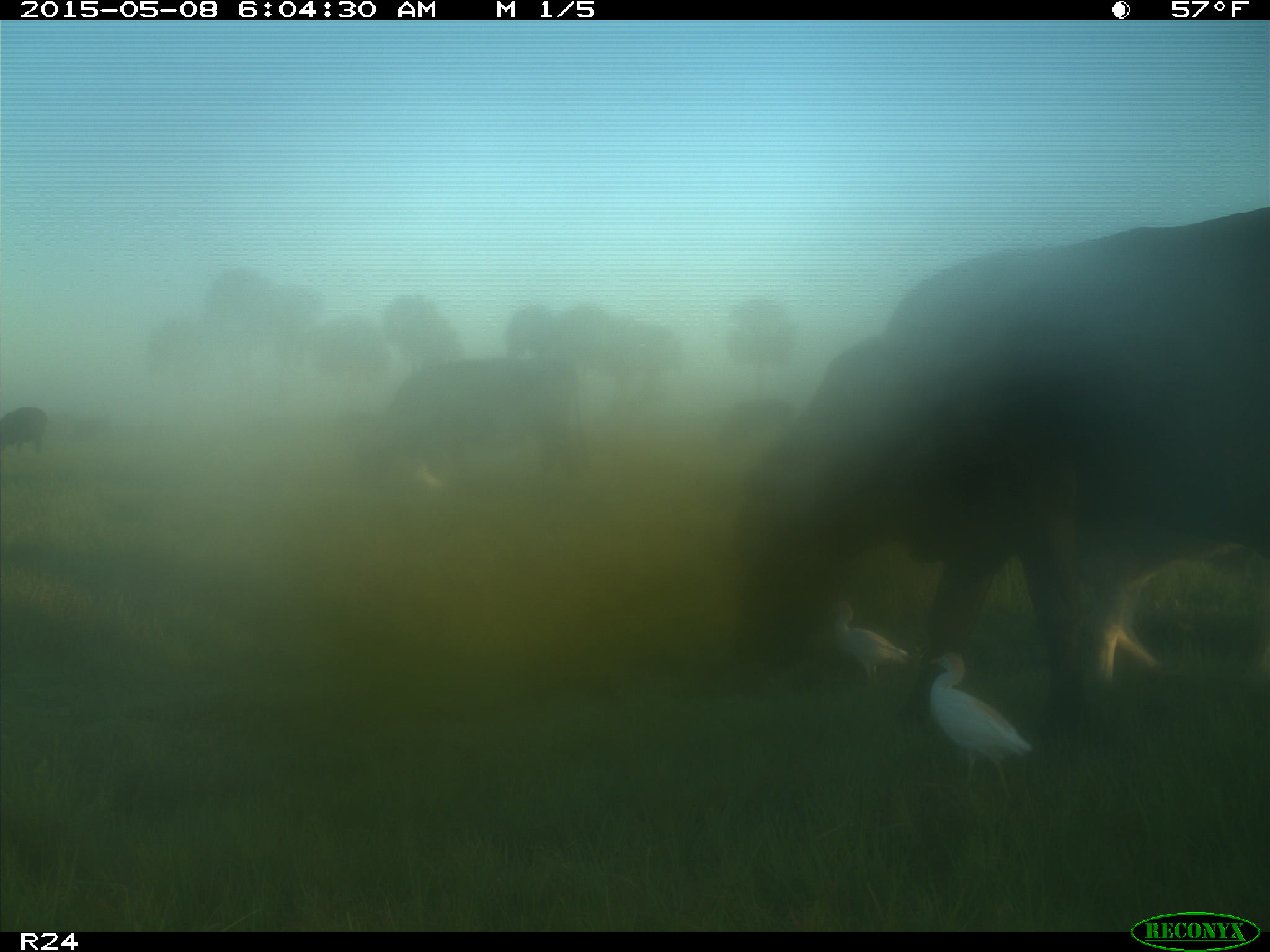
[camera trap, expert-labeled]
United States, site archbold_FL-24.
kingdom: Animalia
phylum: Chordata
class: Mammalia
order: Artiodactyla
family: Bovidae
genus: Bos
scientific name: Bos taurus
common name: domestic cow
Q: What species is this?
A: Bos taurus (domestic cow).